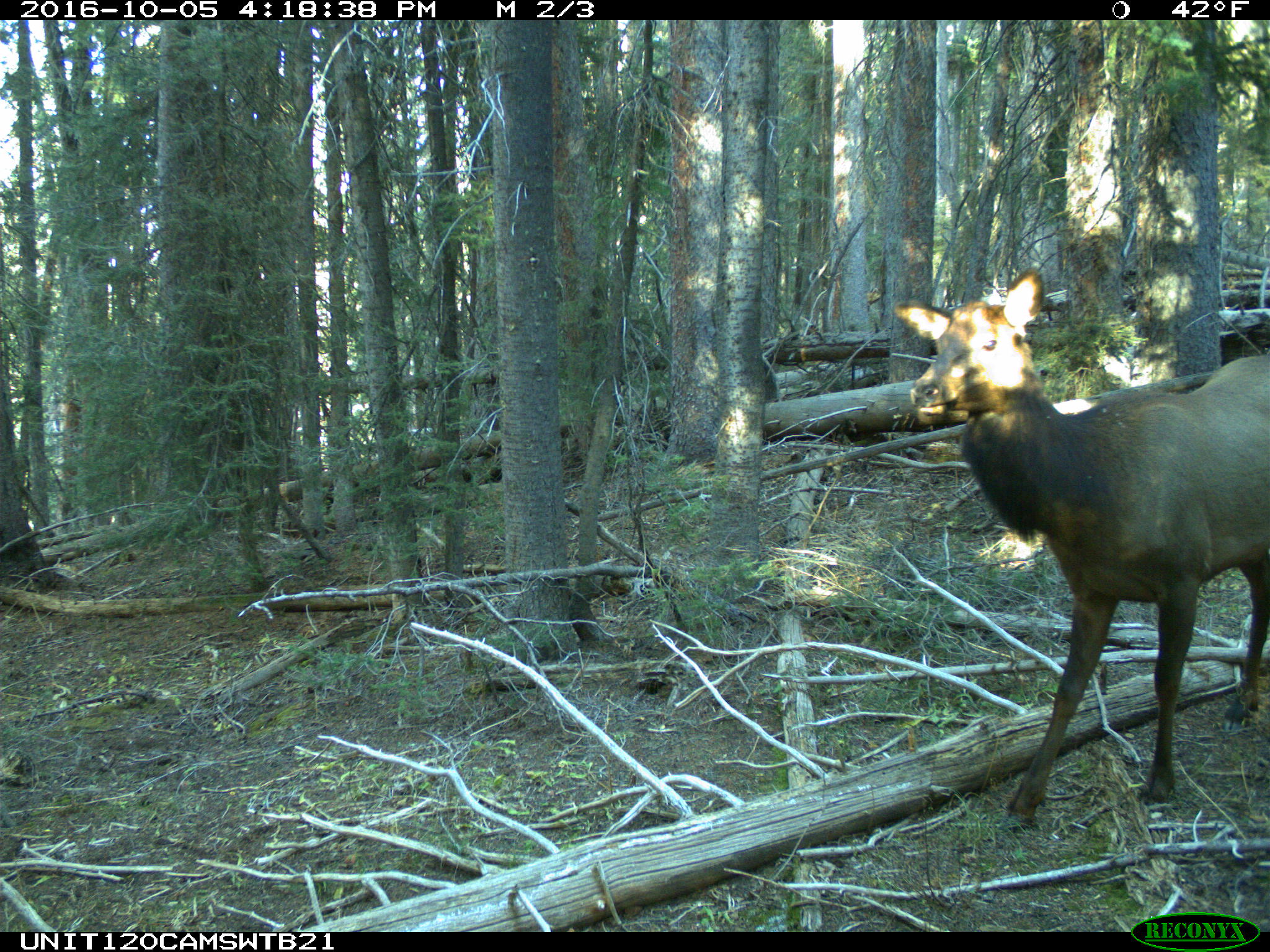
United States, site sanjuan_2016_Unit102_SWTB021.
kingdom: Animalia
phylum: Chordata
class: Mammalia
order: Artiodactyla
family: Cervidae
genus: Cervus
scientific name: Cervus elaphus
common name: red deer